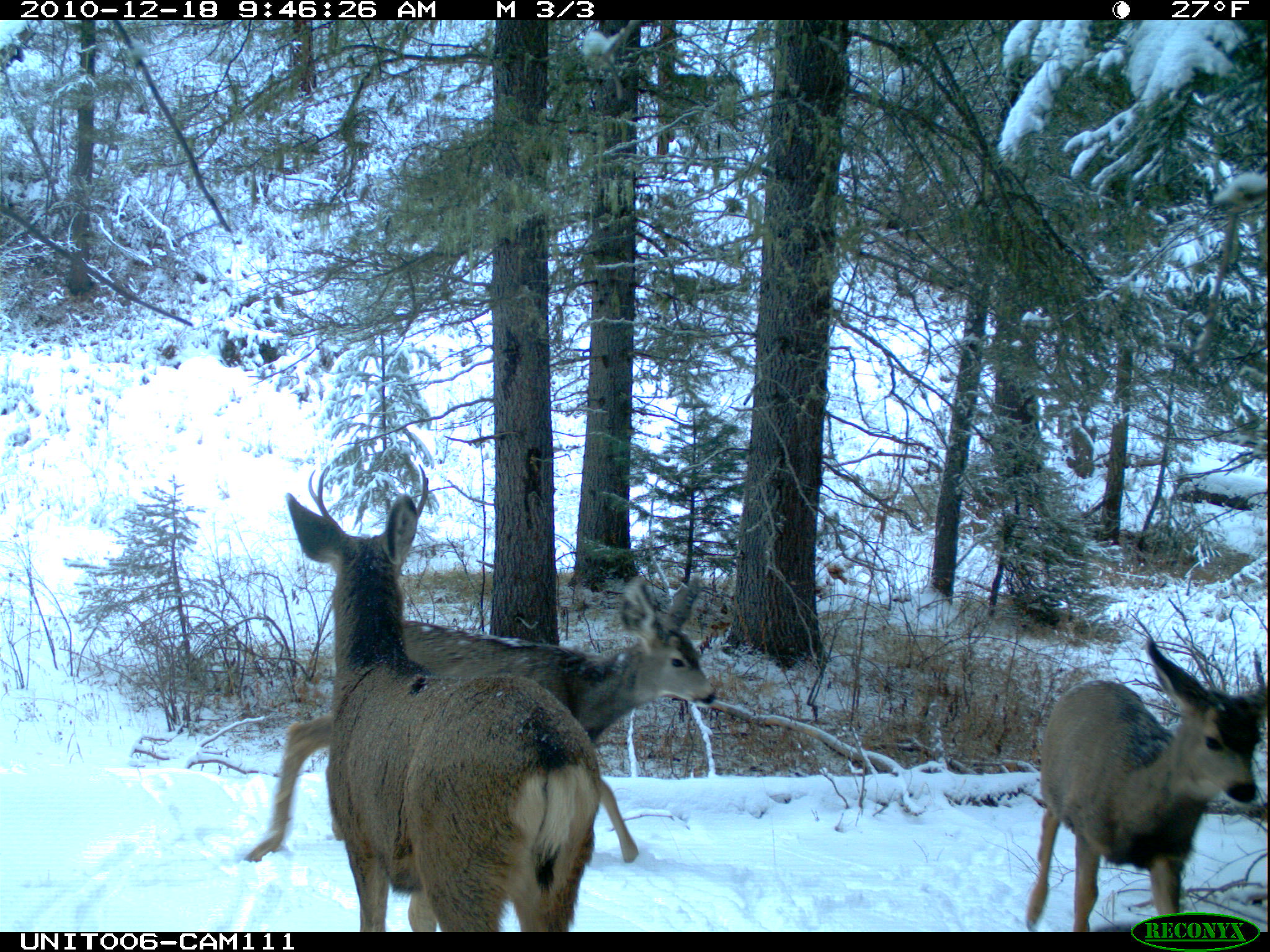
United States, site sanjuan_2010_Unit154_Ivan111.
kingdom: Animalia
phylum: Chordata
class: Mammalia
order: Artiodactyla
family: Cervidae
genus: Odocoileus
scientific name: Odocoileus hemionus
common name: mule deer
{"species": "Odocoileus hemionus (mule deer)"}